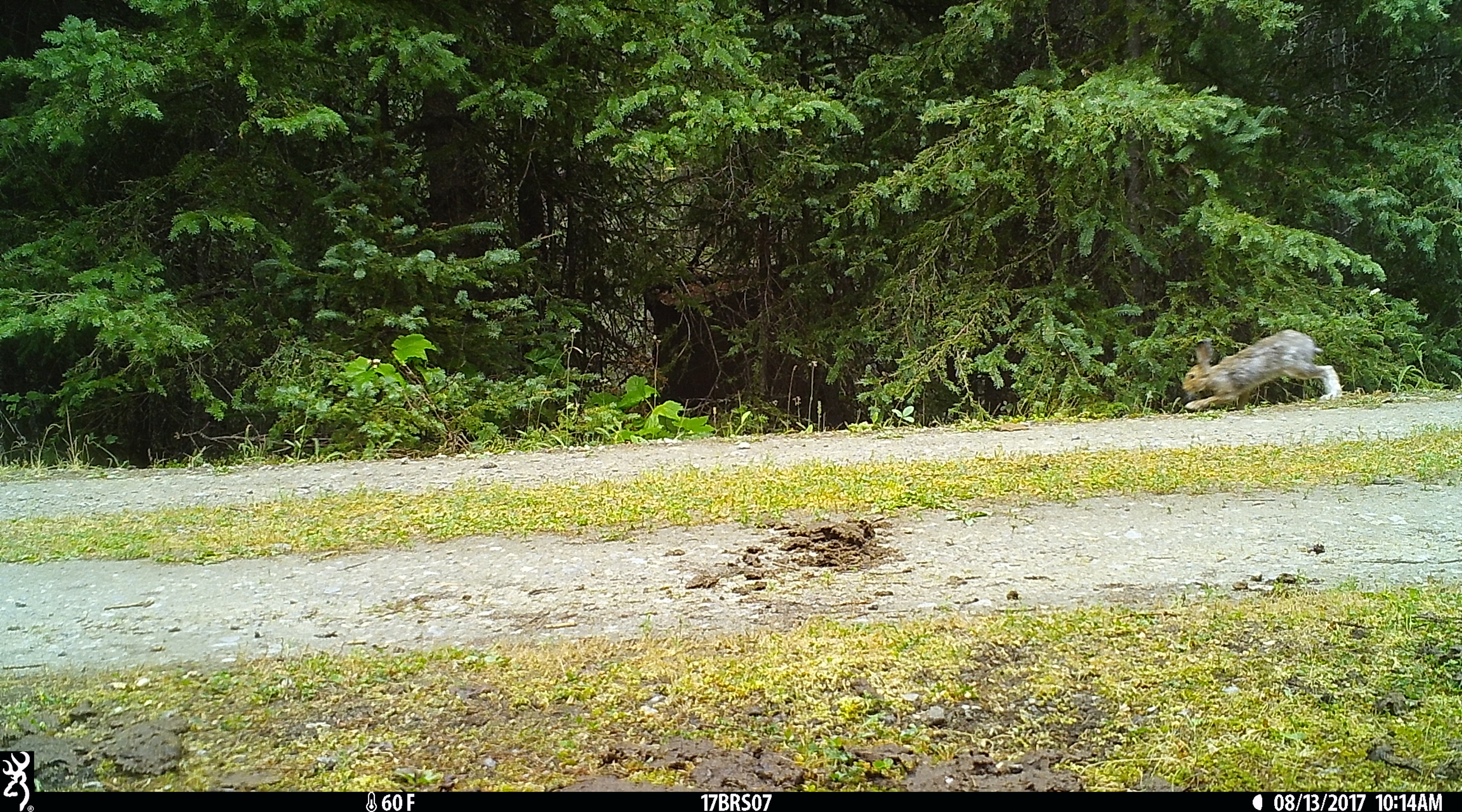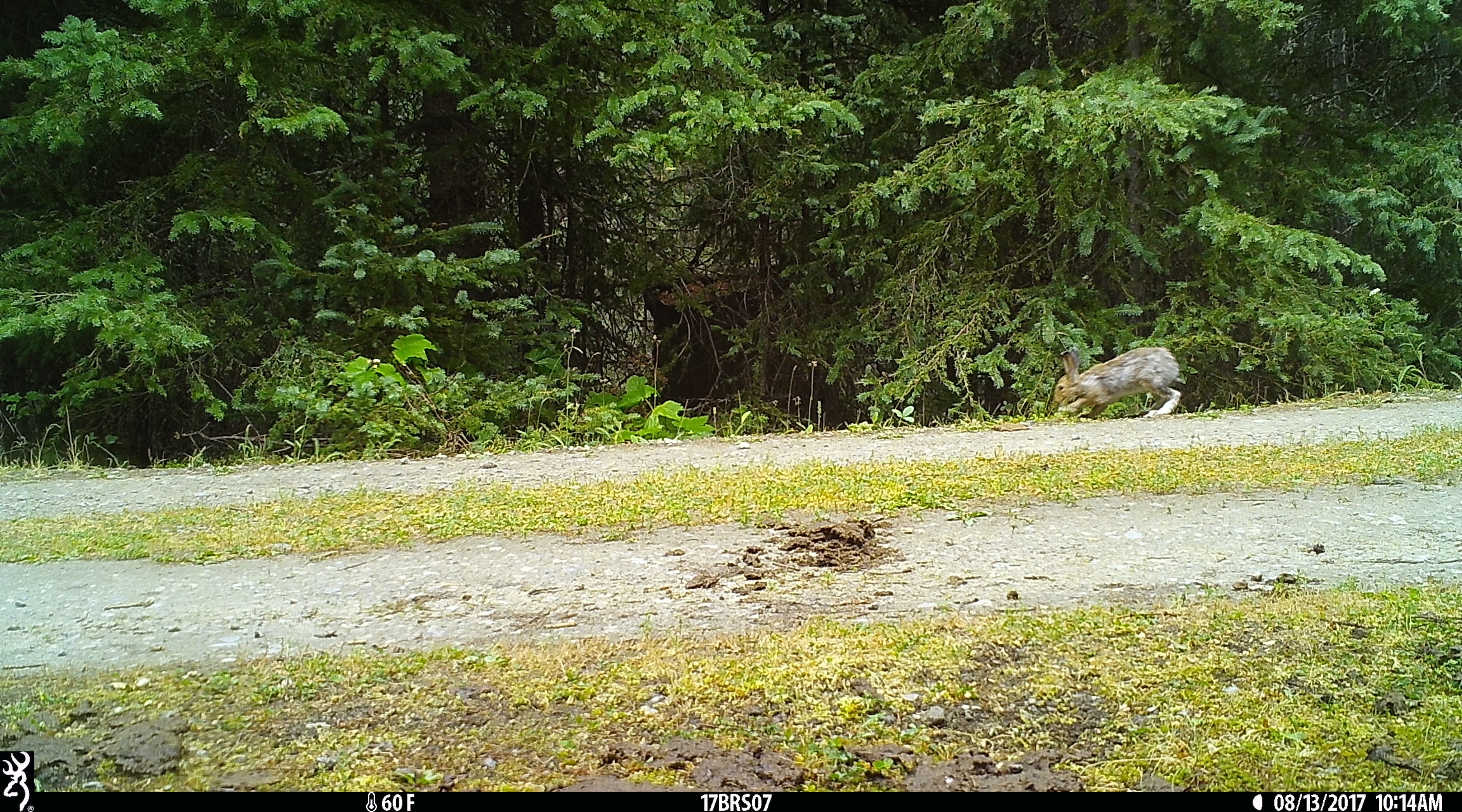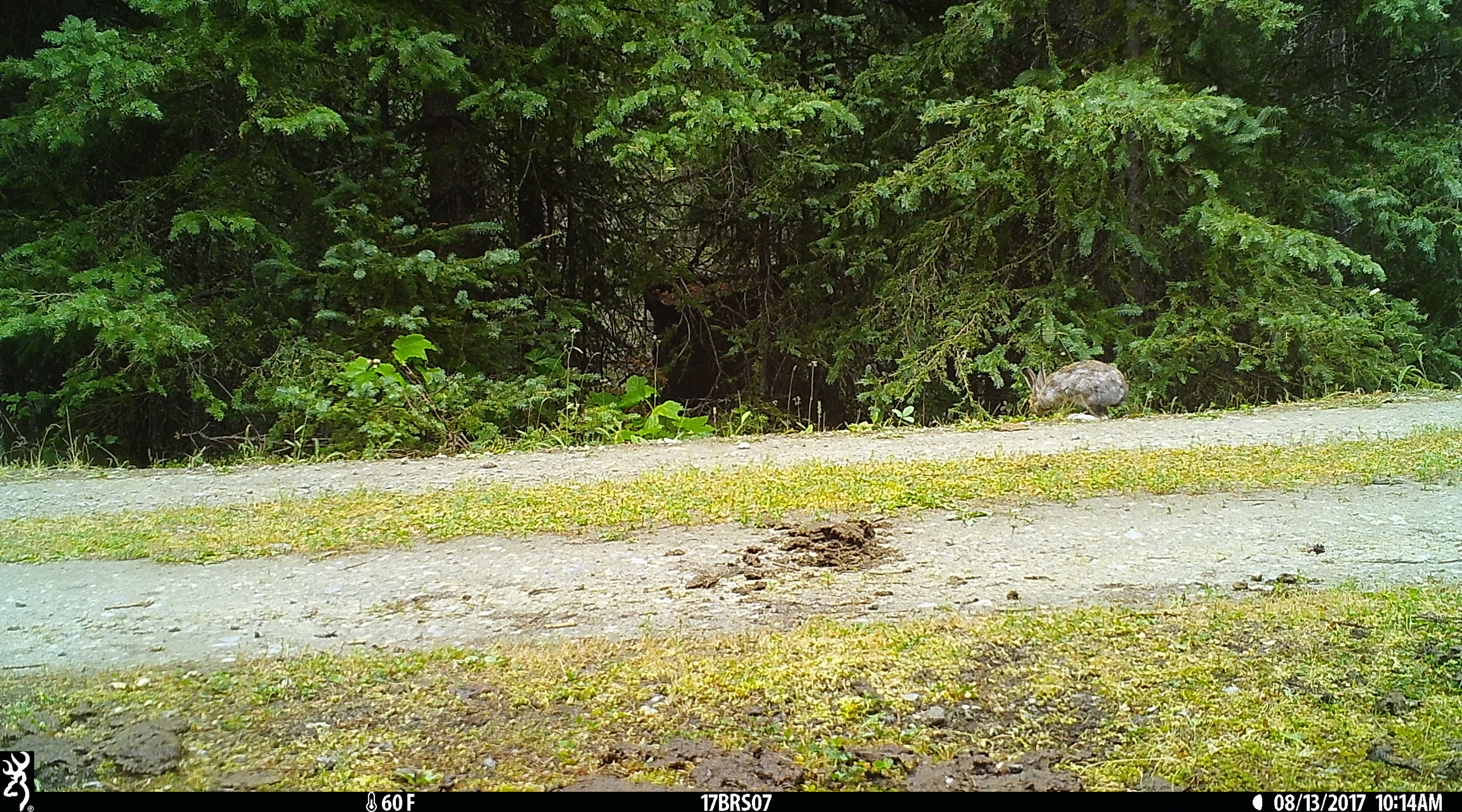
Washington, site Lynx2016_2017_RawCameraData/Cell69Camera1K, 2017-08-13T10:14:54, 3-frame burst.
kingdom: Animalia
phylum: Chordata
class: Mammalia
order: Lagomorpha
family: Leporidae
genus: Lepus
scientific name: Lepus americanus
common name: snowshoe hare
Lepus americanus (snowshoe hare). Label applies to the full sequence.